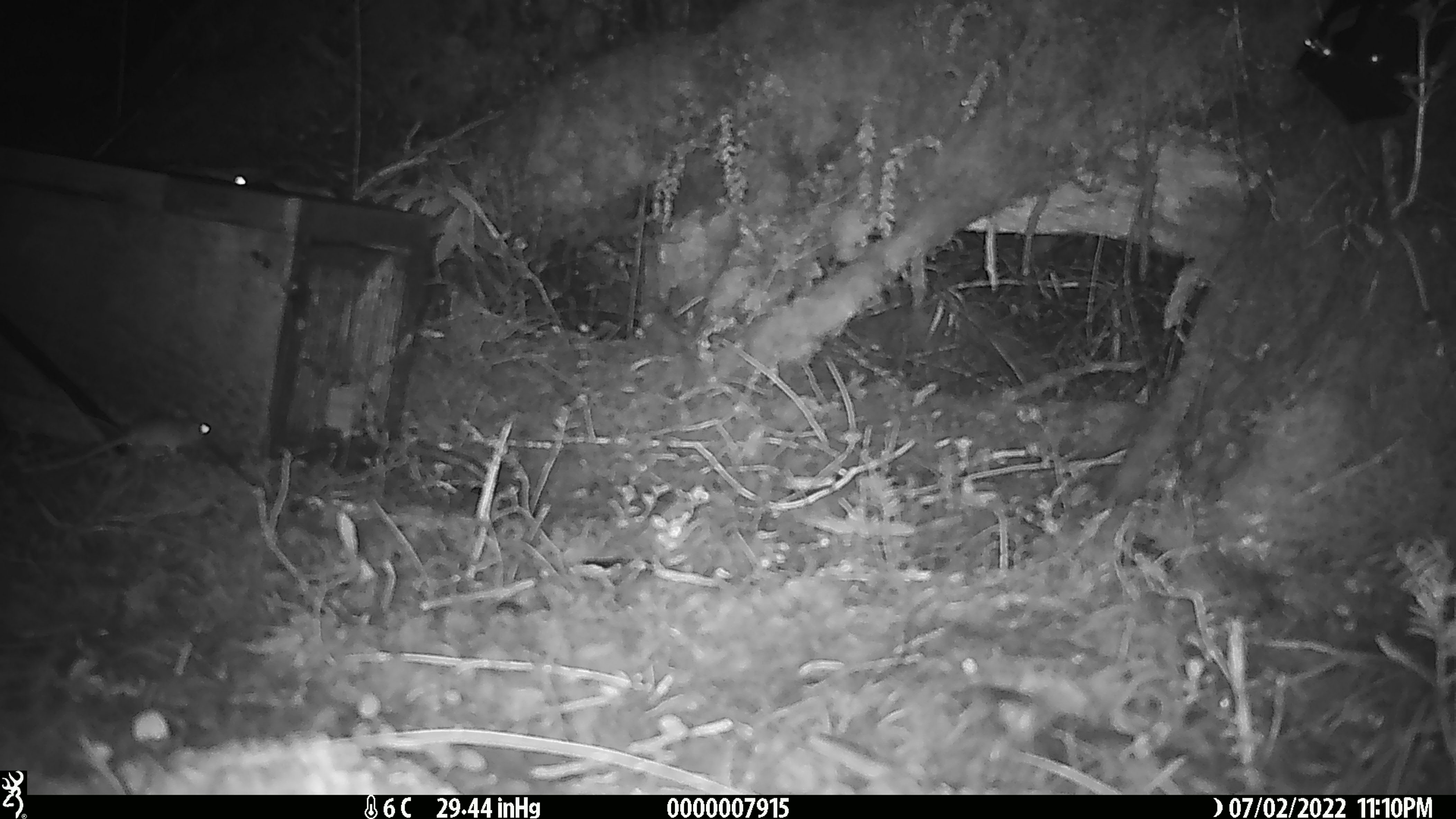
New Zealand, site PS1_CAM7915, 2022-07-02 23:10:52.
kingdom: Animalia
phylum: Chordata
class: Mammalia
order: Rodentia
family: Muridae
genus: Mus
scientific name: Mus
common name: mouse